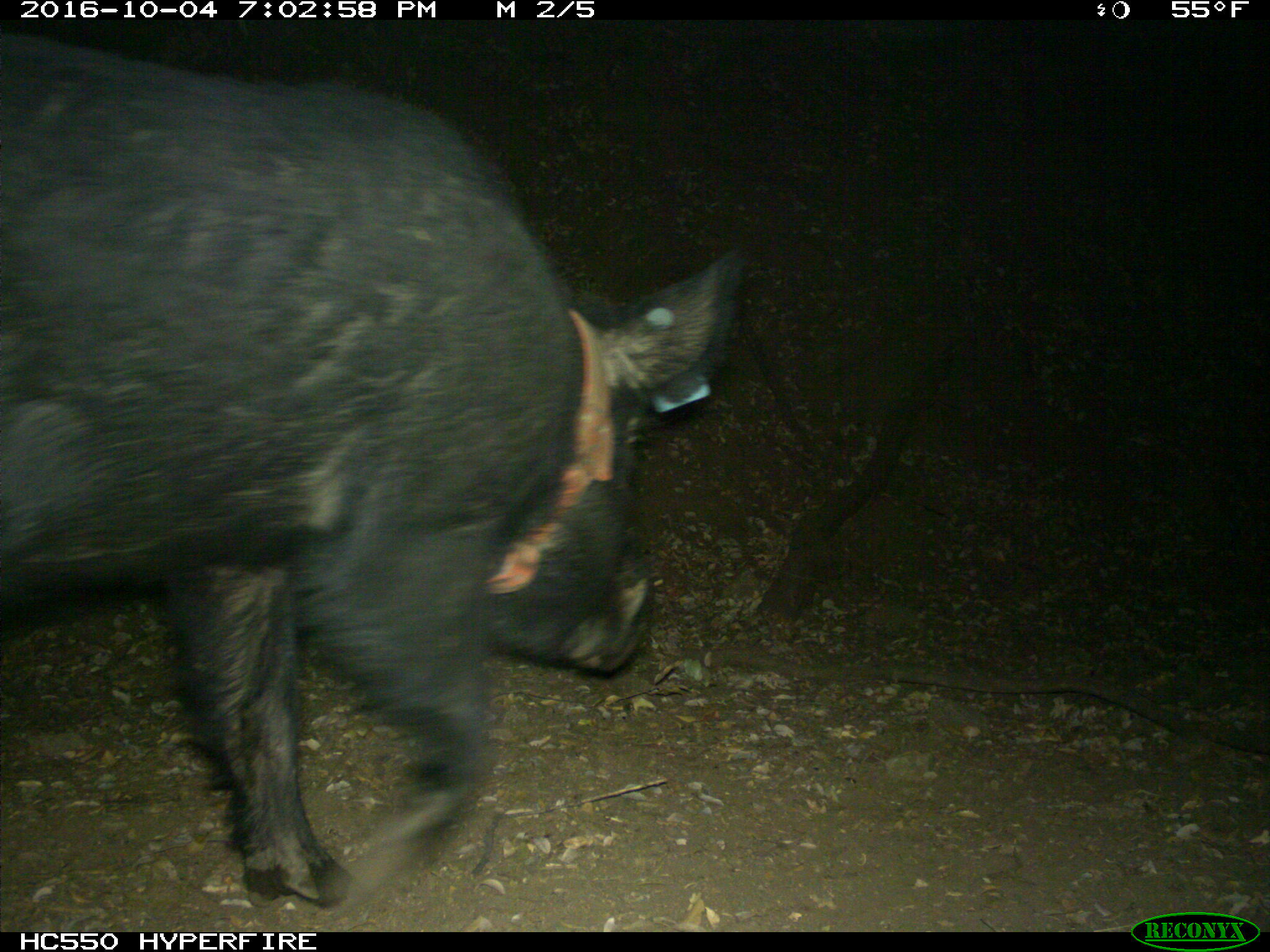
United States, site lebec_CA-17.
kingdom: Animalia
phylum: Chordata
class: Mammalia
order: Artiodactyla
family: Suidae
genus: Sus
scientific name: Sus scrofa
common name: wild boar